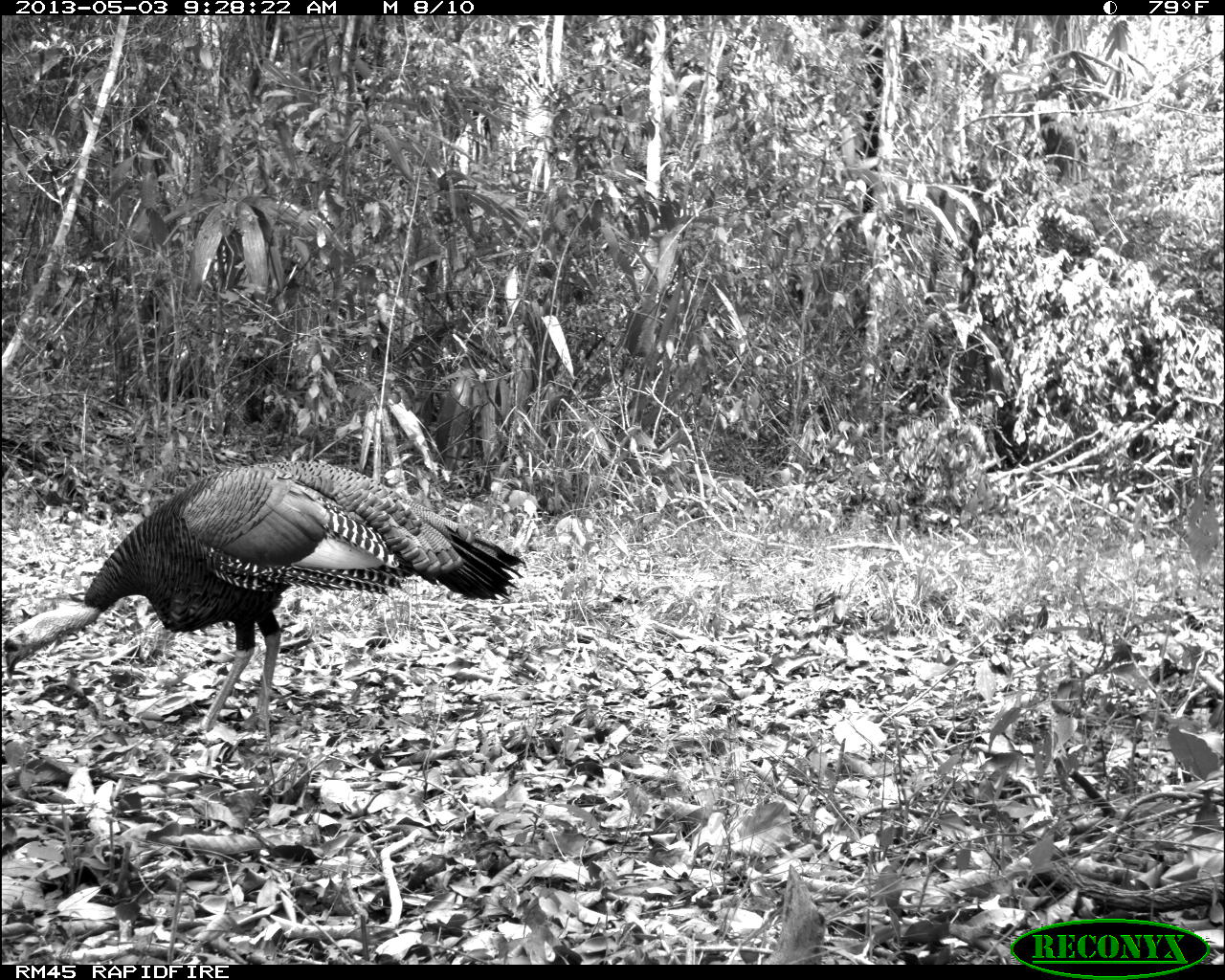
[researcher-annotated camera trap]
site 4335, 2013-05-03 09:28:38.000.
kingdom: Animalia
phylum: Chordata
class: Aves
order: Galliformes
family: Phasianidae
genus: Meleagris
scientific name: Meleagris ocellata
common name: ocellated turkey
Meleagris ocellata (ocellated turkey), count 1, sex male.